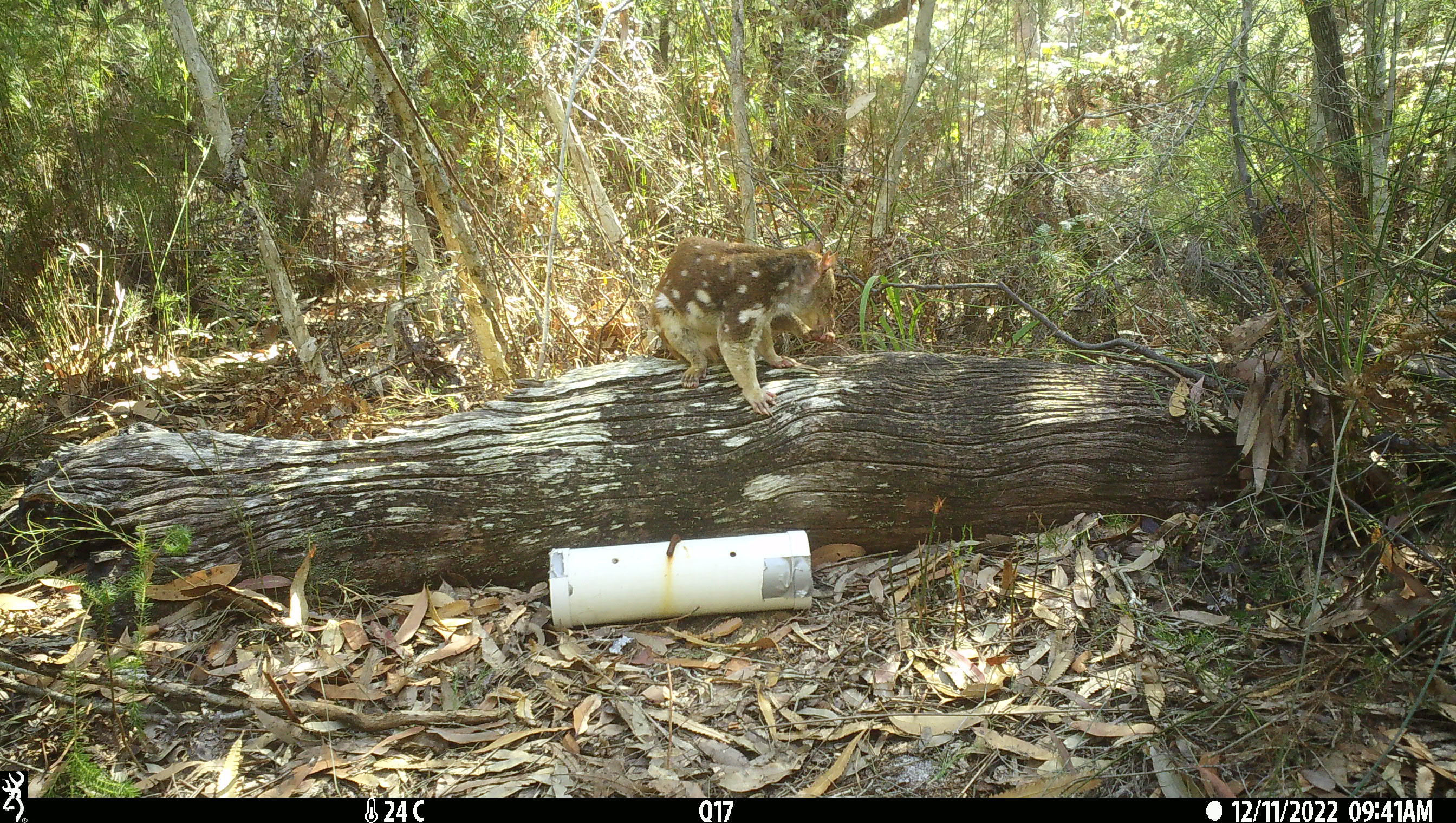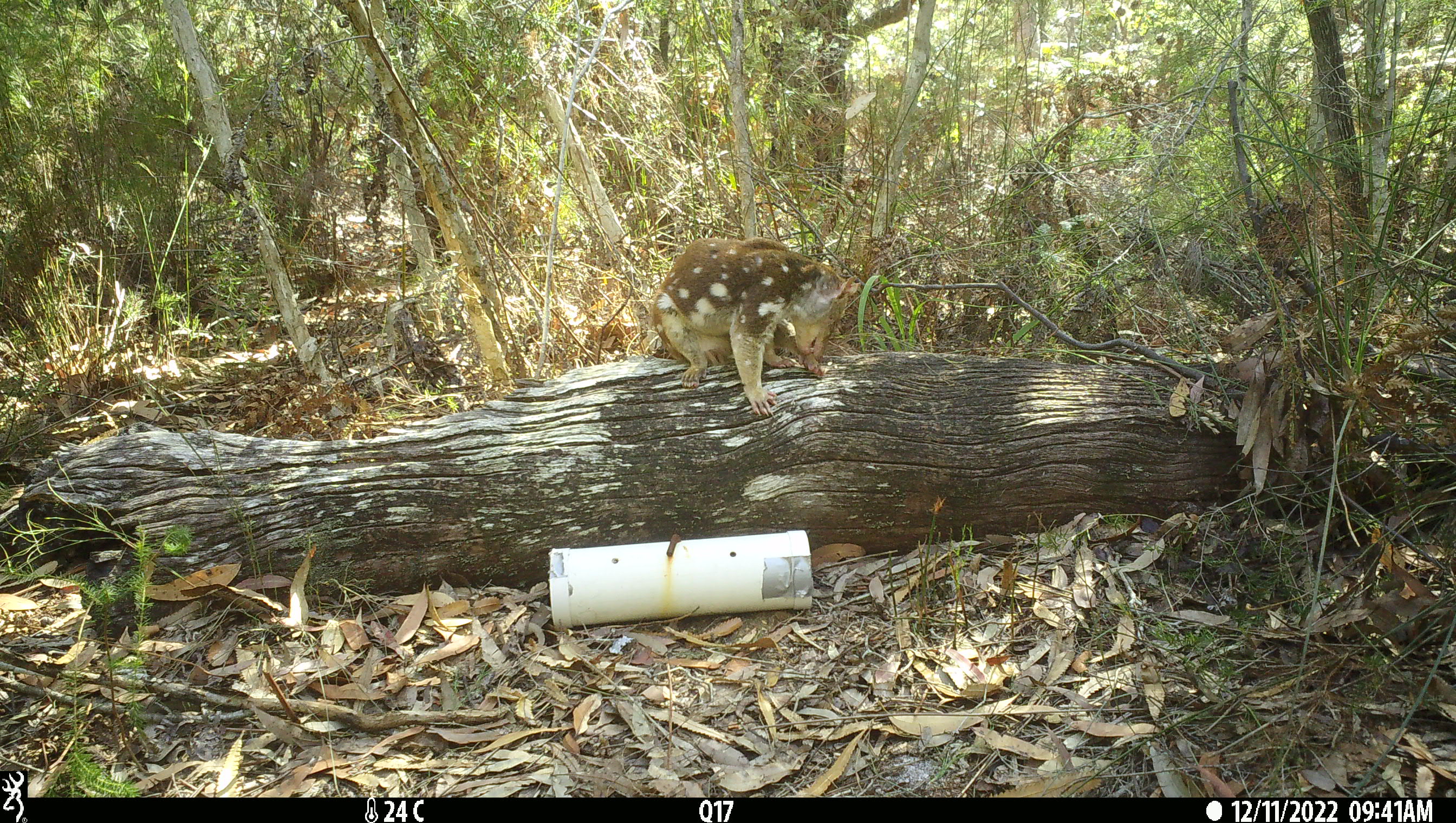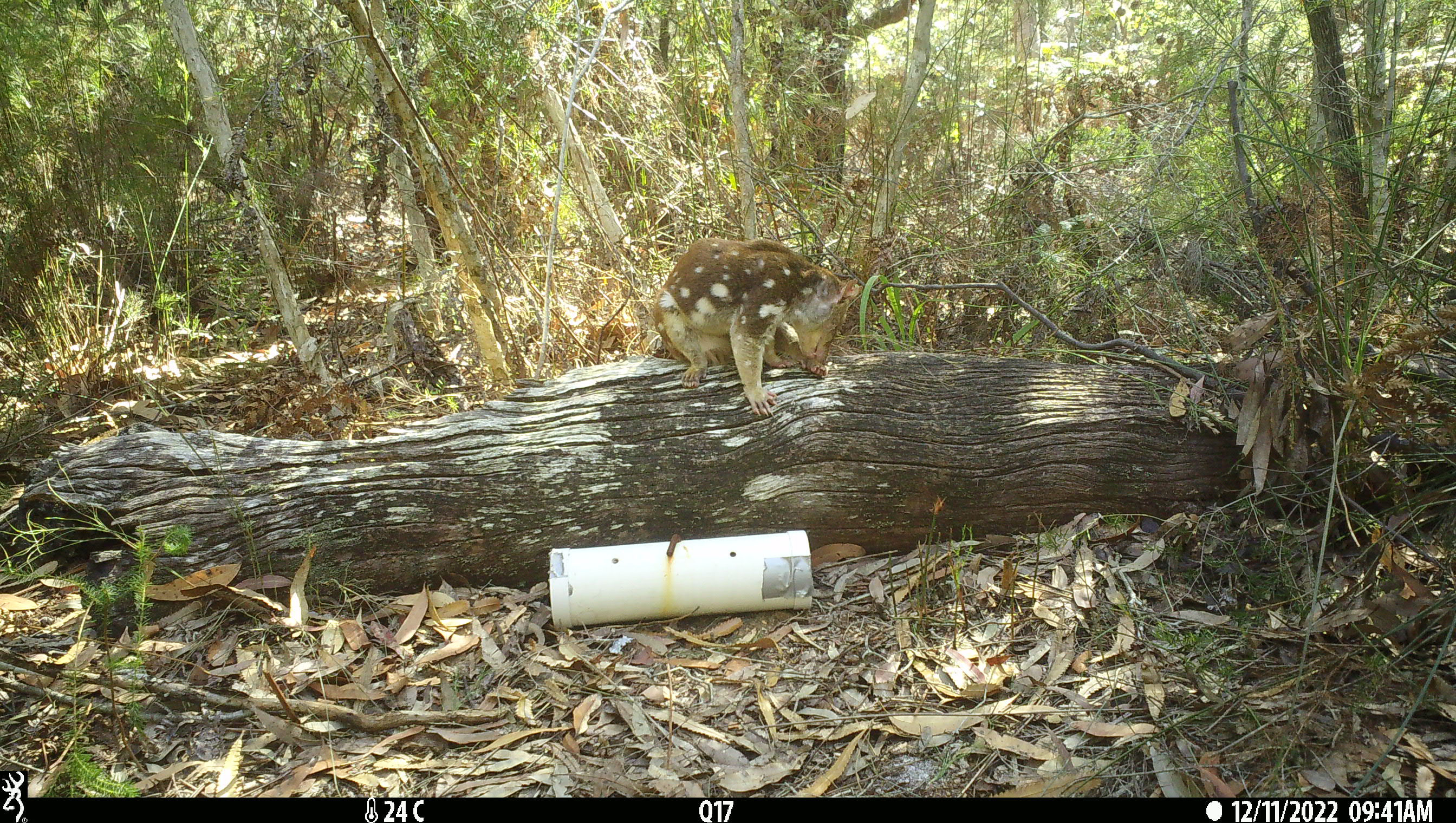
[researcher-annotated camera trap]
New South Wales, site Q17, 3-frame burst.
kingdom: Animalia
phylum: Chordata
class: Mammalia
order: Dasyuromorphia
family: Dasyuridae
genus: Dasyurus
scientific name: Dasyurus maculatus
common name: spotted-tailed quoll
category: quoll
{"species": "quoll (spotted-tailed quoll) (Dasyurus maculatus)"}